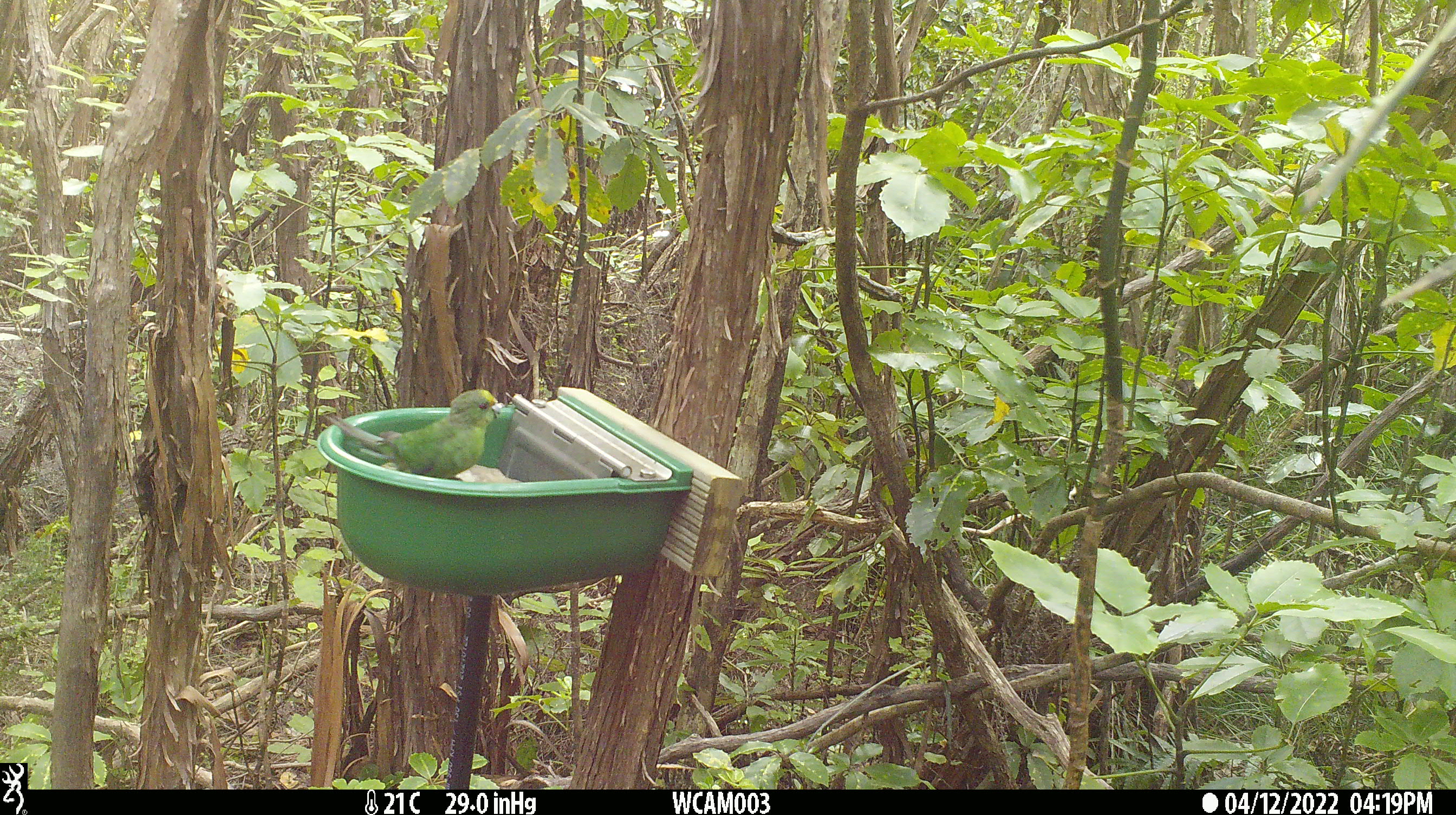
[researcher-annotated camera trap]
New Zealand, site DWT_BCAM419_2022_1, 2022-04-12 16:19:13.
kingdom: Animalia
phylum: Chordata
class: Aves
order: Psittaciformes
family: Psittaculidae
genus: Cyanoramphus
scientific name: Cyanoramphus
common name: parakeet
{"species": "parakeet (Cyanoramphus)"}